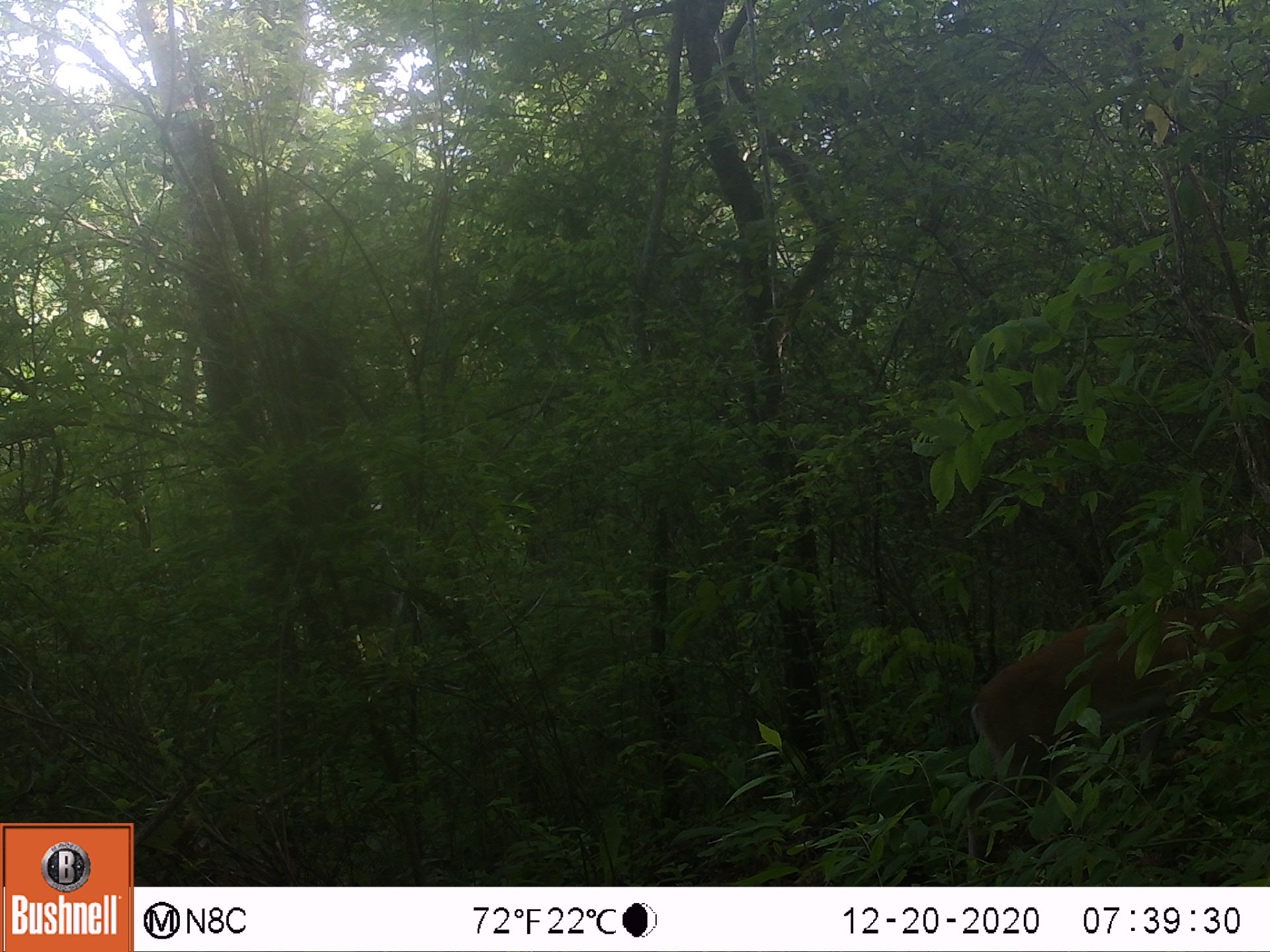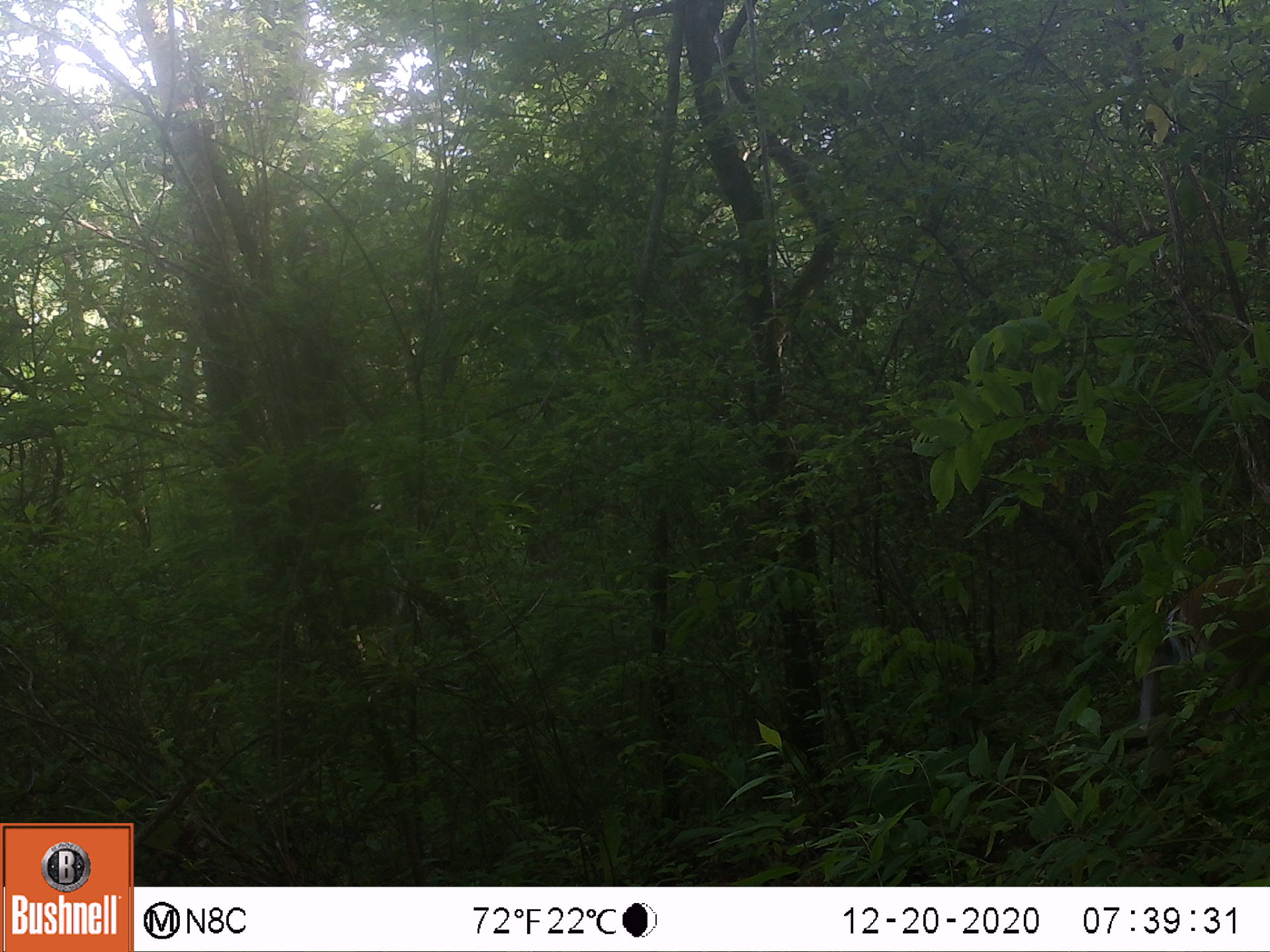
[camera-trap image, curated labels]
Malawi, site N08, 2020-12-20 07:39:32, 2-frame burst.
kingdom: Animalia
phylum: Chordata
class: Mammalia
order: Artiodactyla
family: Bovidae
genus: Sylvicapra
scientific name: Sylvicapra grimmia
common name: common duiker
Common duiker (Sylvicapra grimmia), count 1.